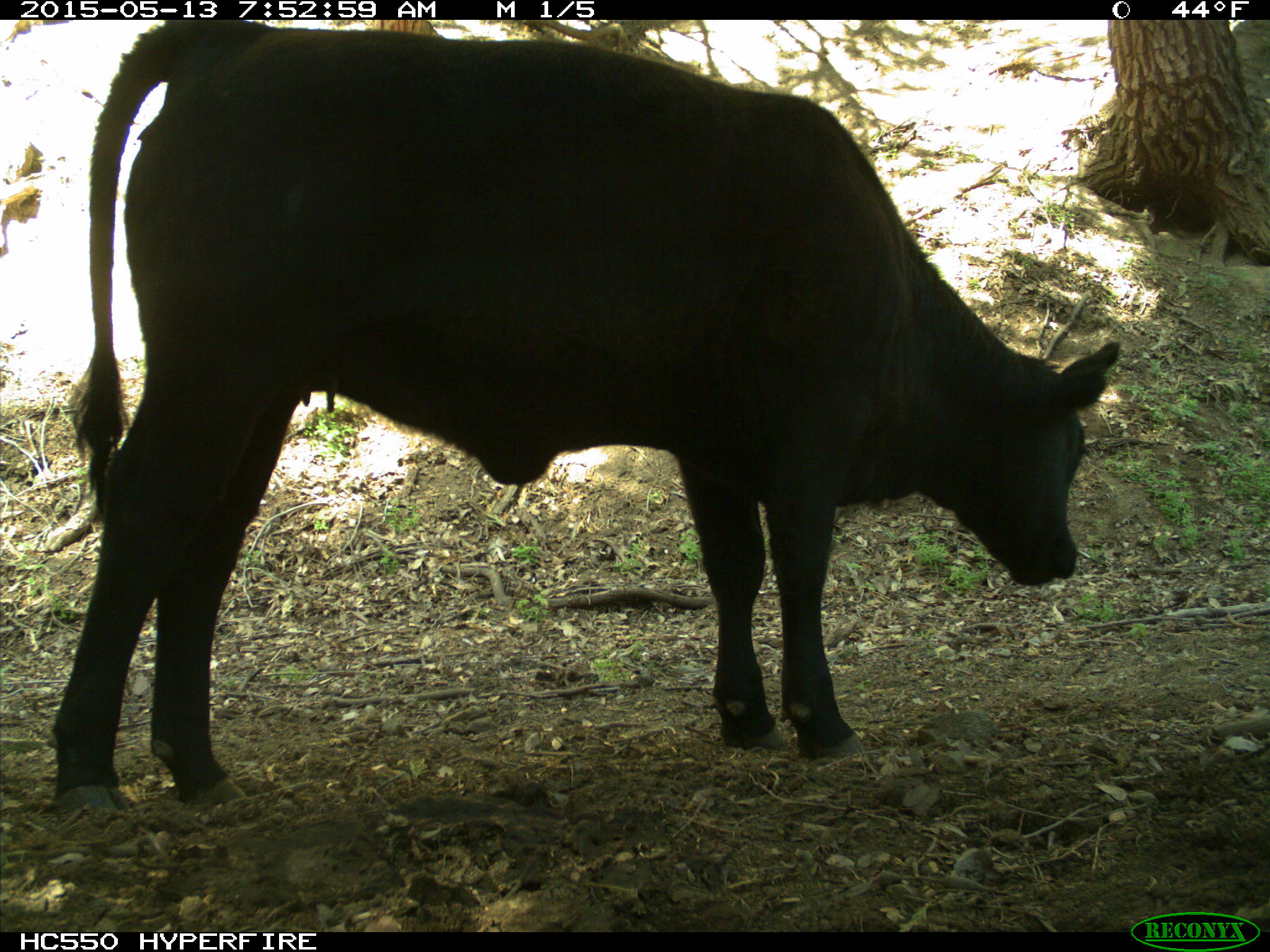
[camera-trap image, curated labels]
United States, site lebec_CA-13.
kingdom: Animalia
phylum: Chordata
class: Mammalia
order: Artiodactyla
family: Bovidae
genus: Bos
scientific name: Bos taurus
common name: domestic cow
Bos taurus (domestic cow).